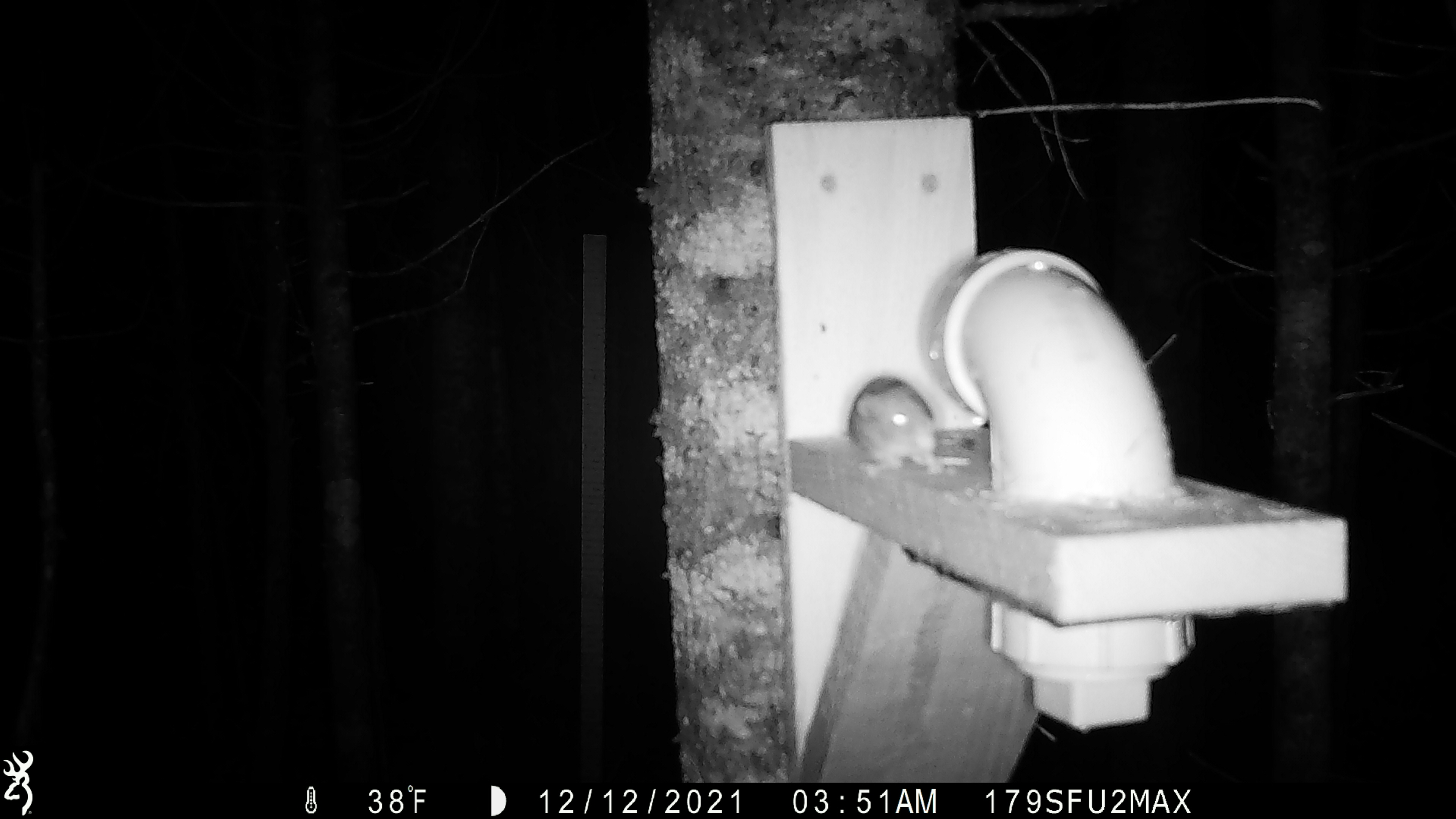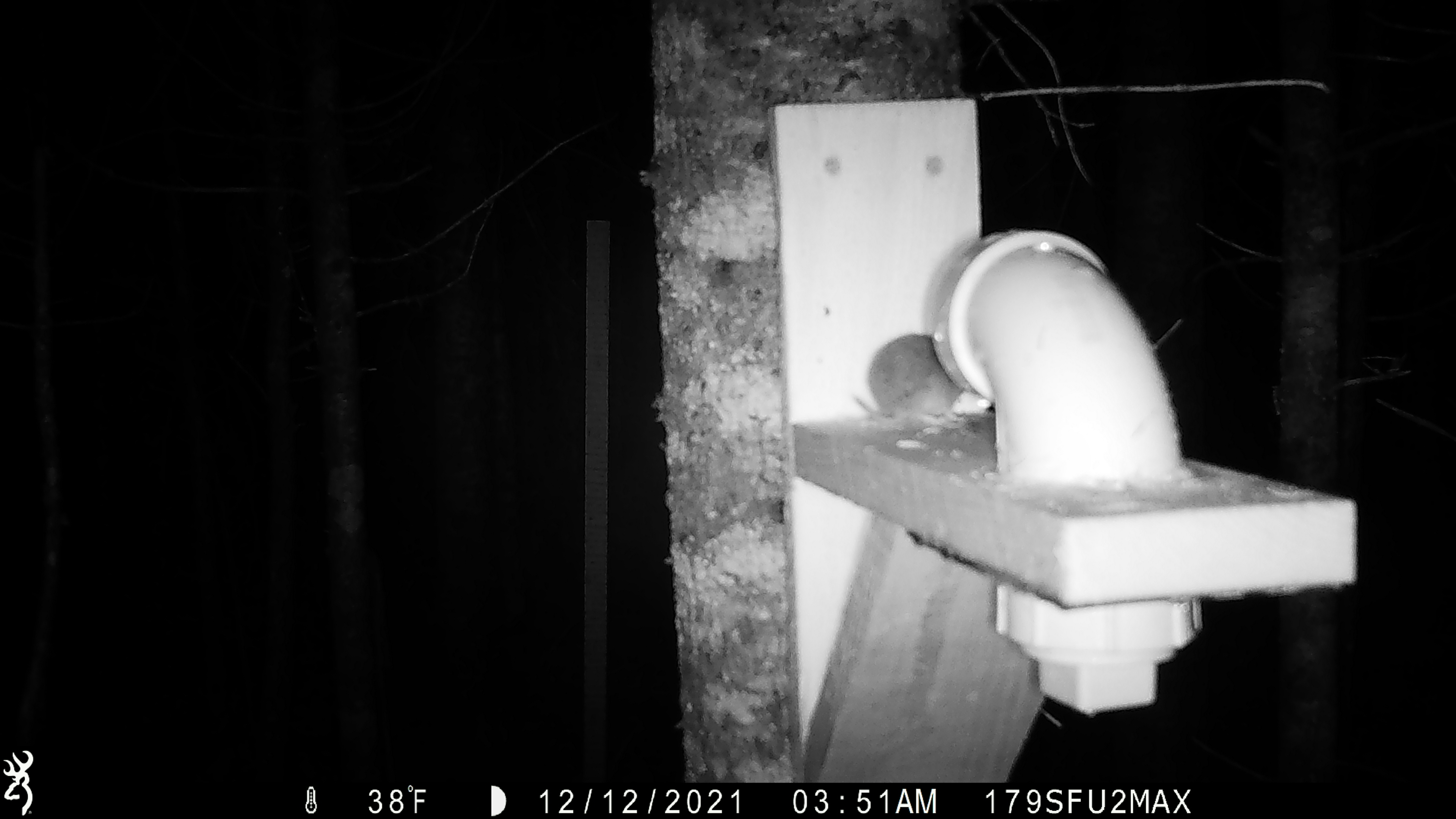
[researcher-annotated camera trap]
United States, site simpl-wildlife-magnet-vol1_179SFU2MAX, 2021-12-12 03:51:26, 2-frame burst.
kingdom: Animalia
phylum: Chordata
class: Mammalia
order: Rodentia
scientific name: Rodentia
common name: mouse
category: mouse sp.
Mouse sp. (mouse) (Rodentia).